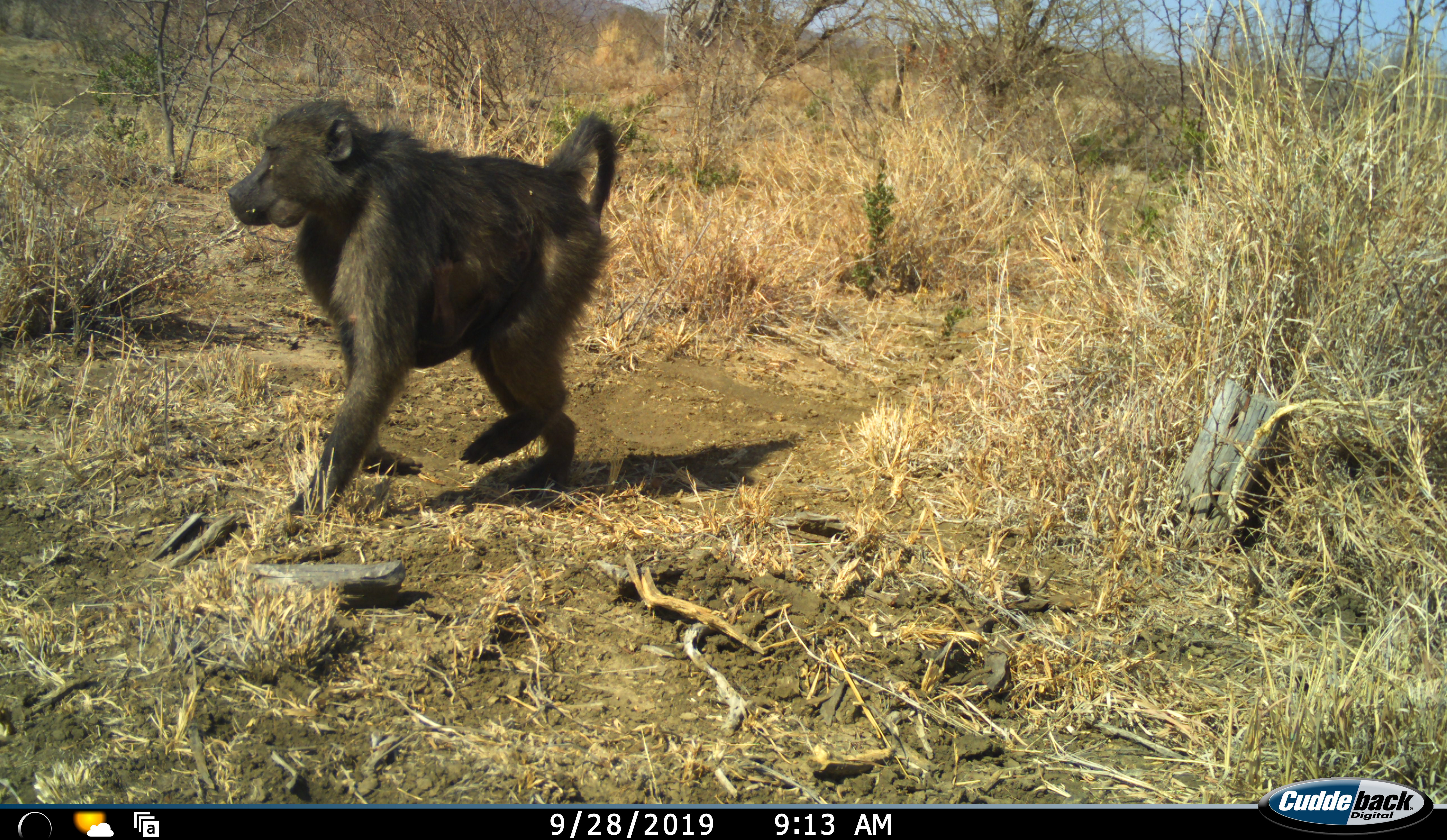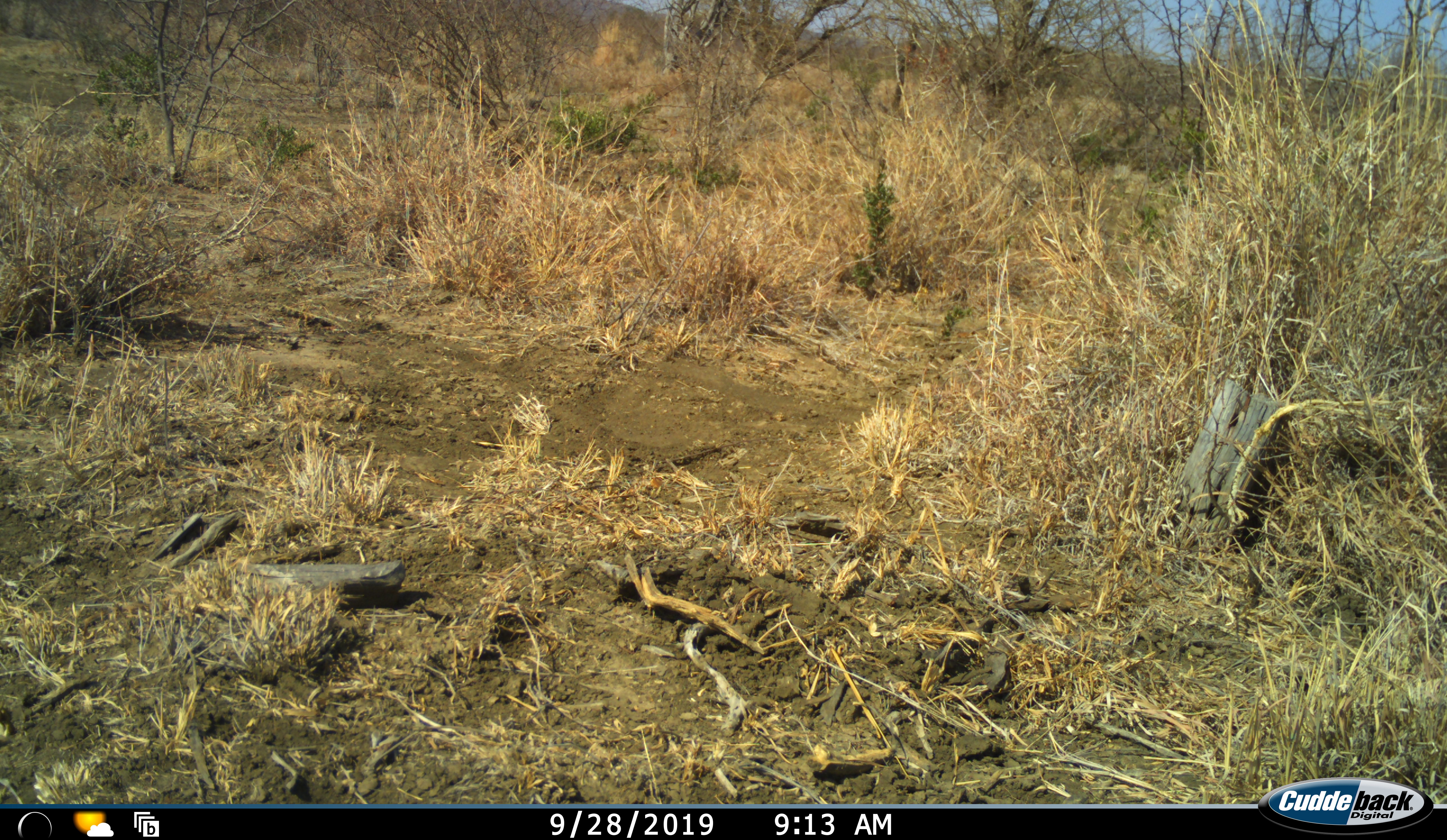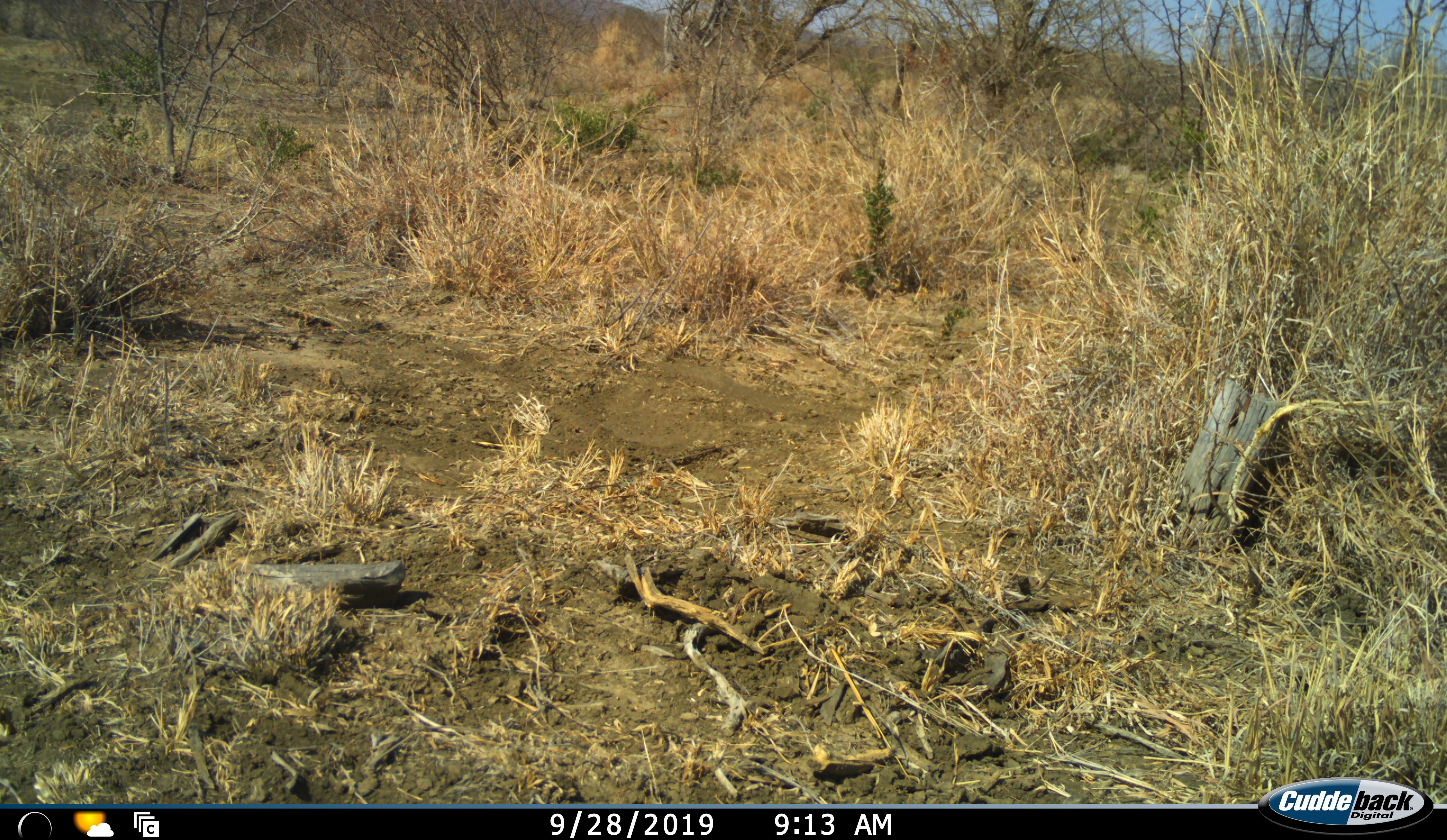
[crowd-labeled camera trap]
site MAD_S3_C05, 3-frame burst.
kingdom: Animalia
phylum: Chordata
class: Mammalia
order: Primates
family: Cercopithecidae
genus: Papio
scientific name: Papio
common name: baboon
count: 1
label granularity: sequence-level